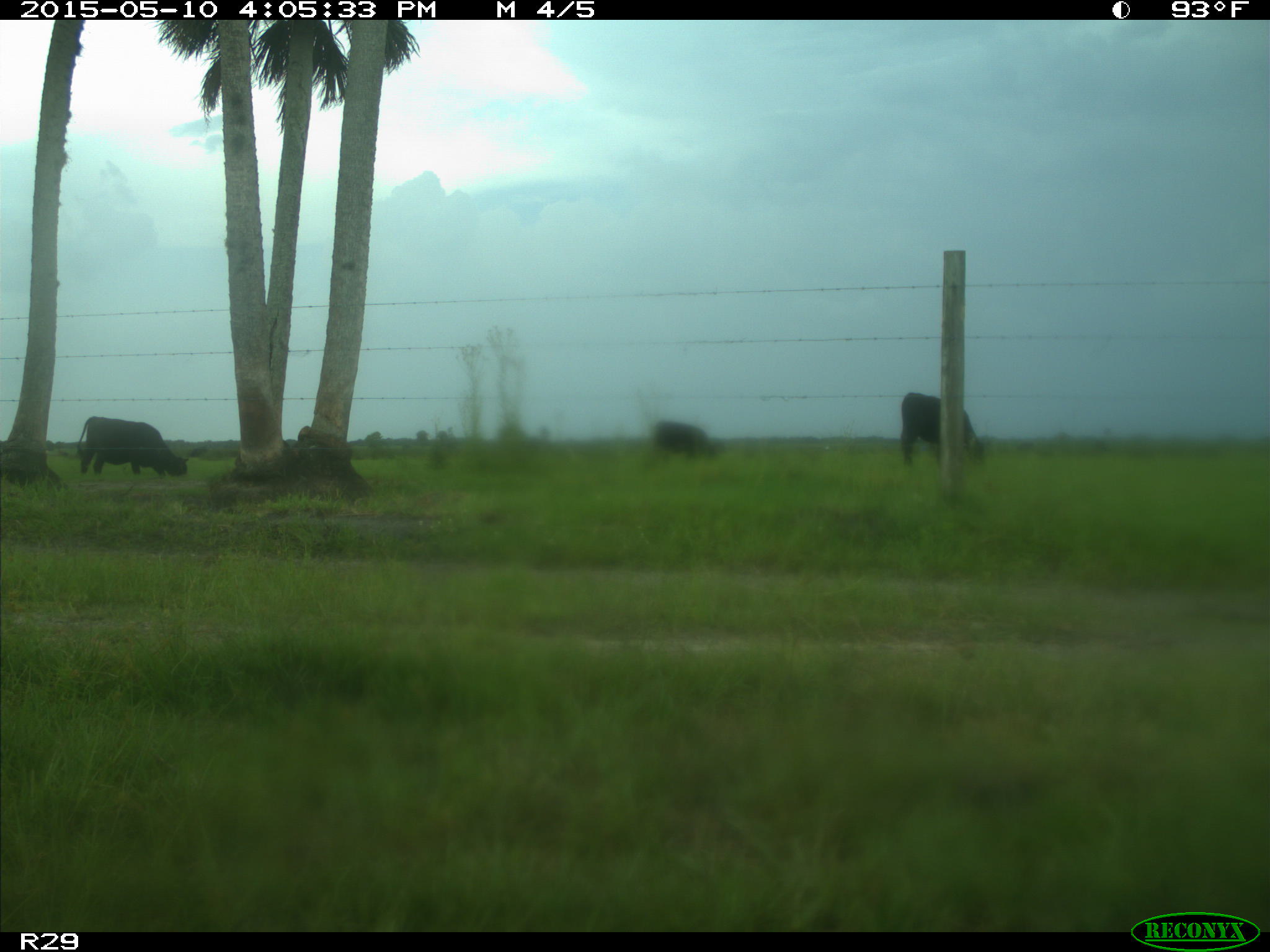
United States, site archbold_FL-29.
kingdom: Animalia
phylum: Chordata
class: Mammalia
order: Artiodactyla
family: Bovidae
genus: Bos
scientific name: Bos taurus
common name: domestic cow